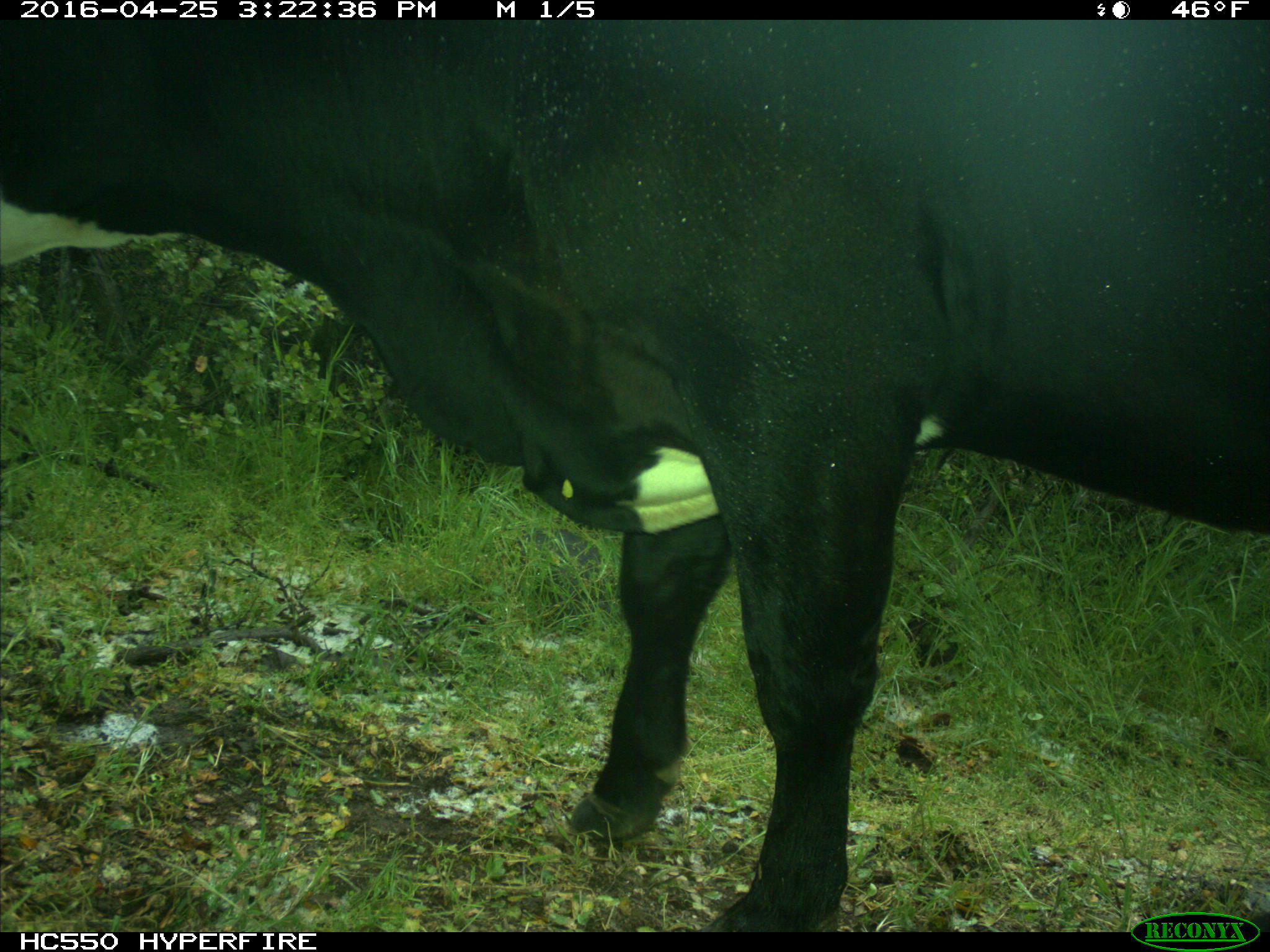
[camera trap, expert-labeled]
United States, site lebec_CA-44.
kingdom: Animalia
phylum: Chordata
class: Mammalia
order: Artiodactyla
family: Bovidae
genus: Bos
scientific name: Bos taurus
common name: domestic cow